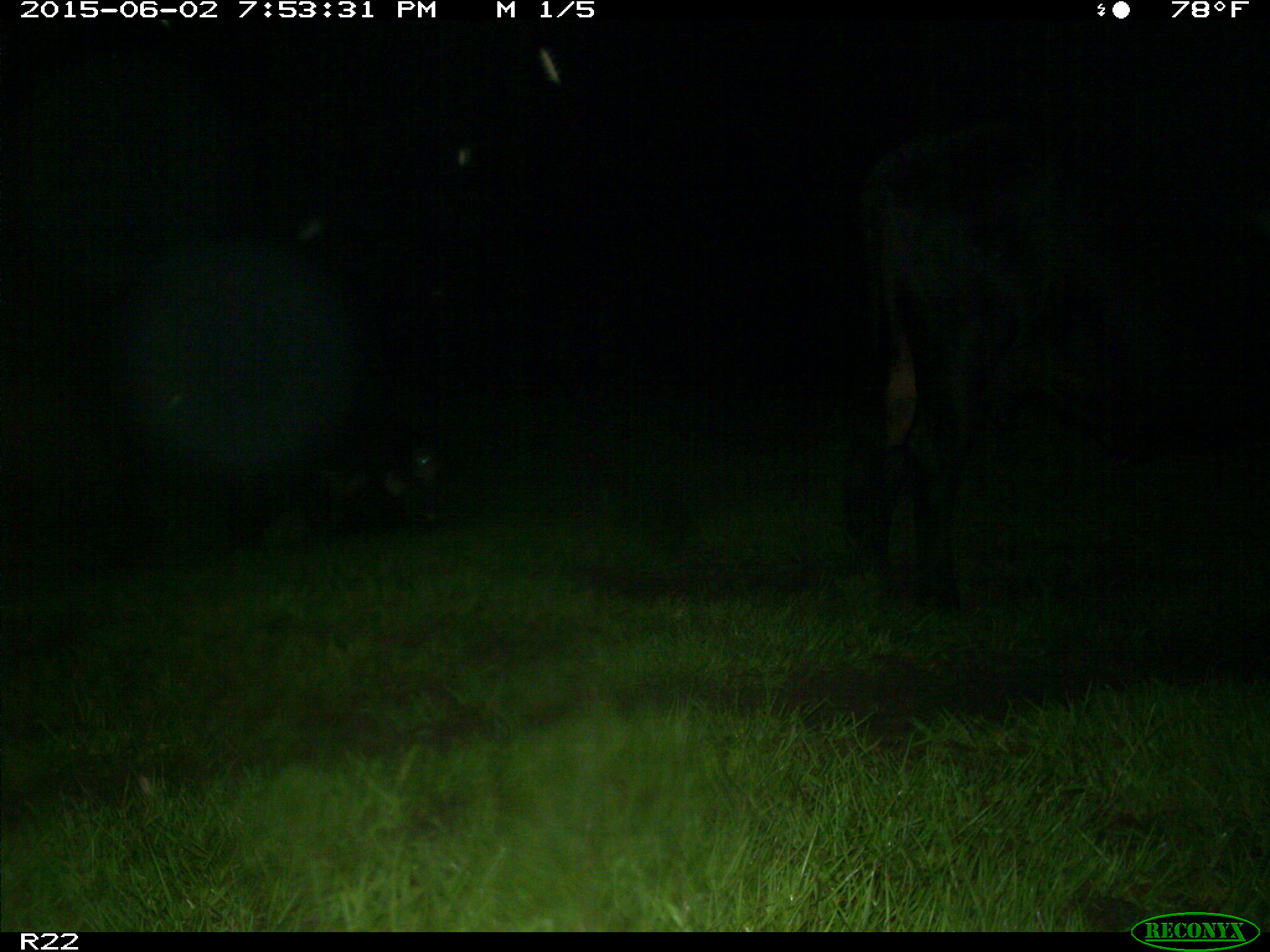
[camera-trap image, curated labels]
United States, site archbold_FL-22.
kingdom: Animalia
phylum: Chordata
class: Mammalia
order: Artiodactyla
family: Bovidae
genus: Bos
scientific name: Bos taurus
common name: domestic cow